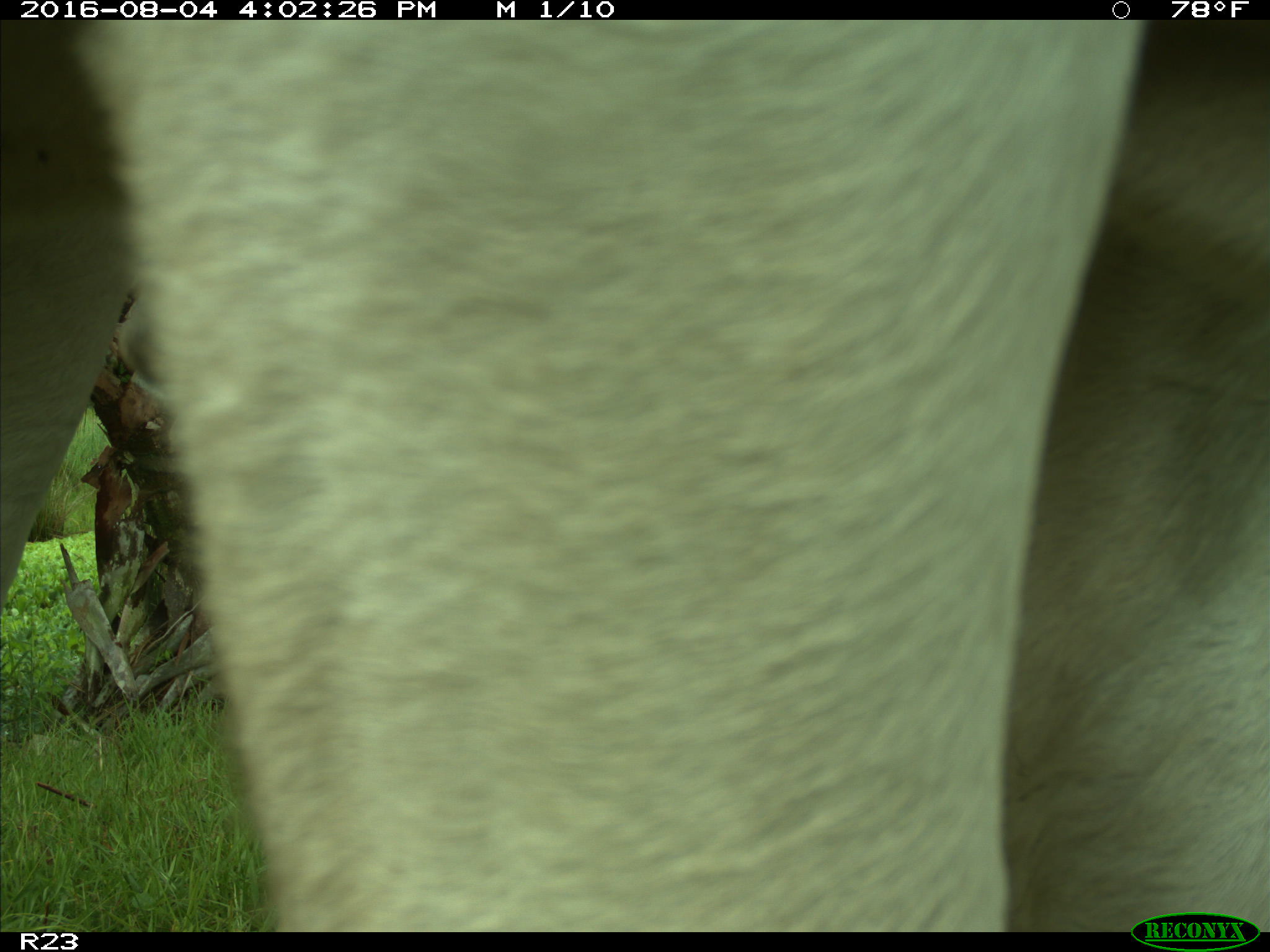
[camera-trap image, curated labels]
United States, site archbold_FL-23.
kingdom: Animalia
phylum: Chordata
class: Mammalia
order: Artiodactyla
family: Bovidae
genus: Bos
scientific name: Bos taurus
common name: domestic cow